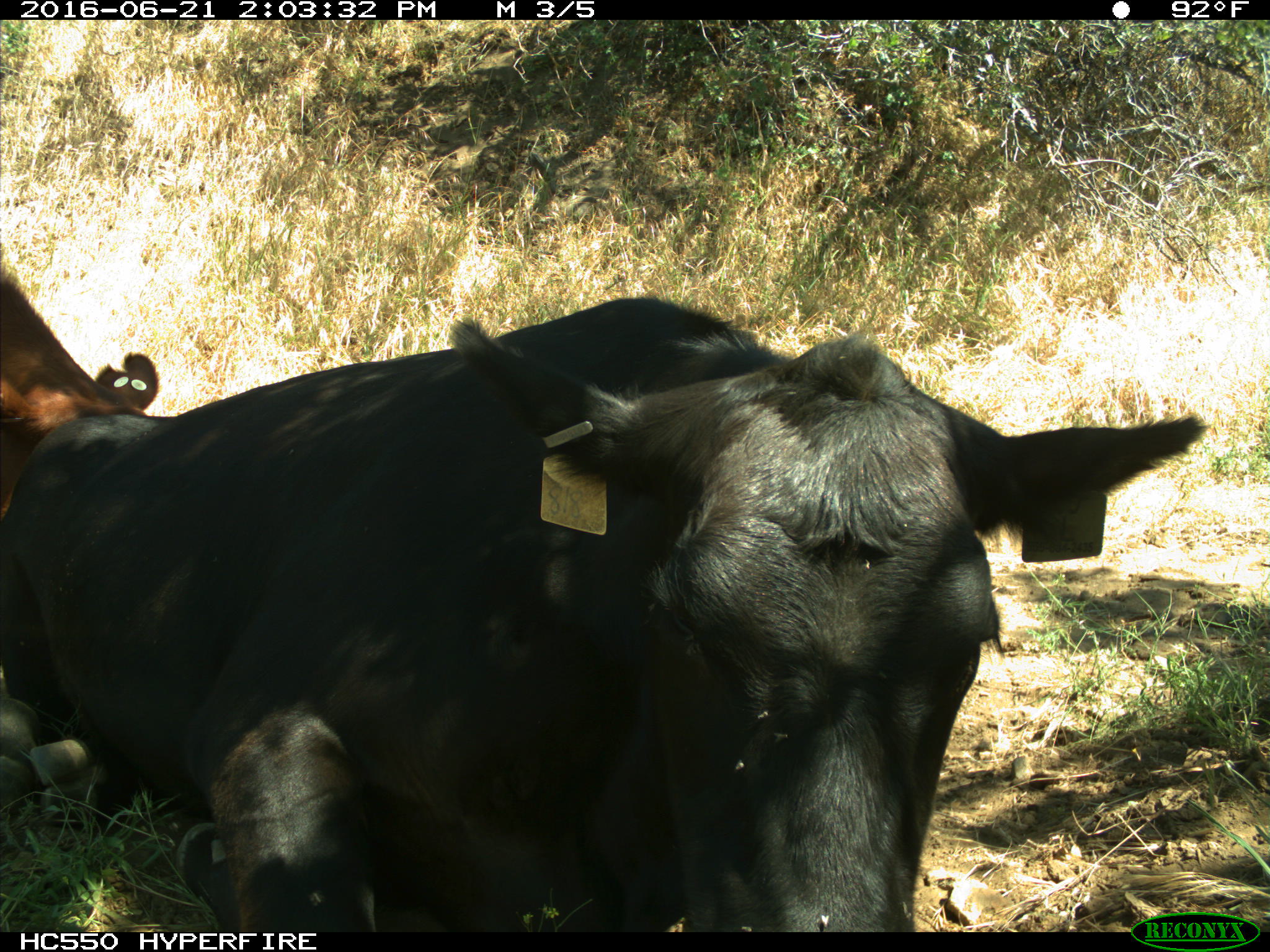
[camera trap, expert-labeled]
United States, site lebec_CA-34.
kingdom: Animalia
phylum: Chordata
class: Mammalia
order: Artiodactyla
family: Bovidae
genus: Bos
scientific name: Bos taurus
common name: domestic cow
Bos taurus (domestic cow).